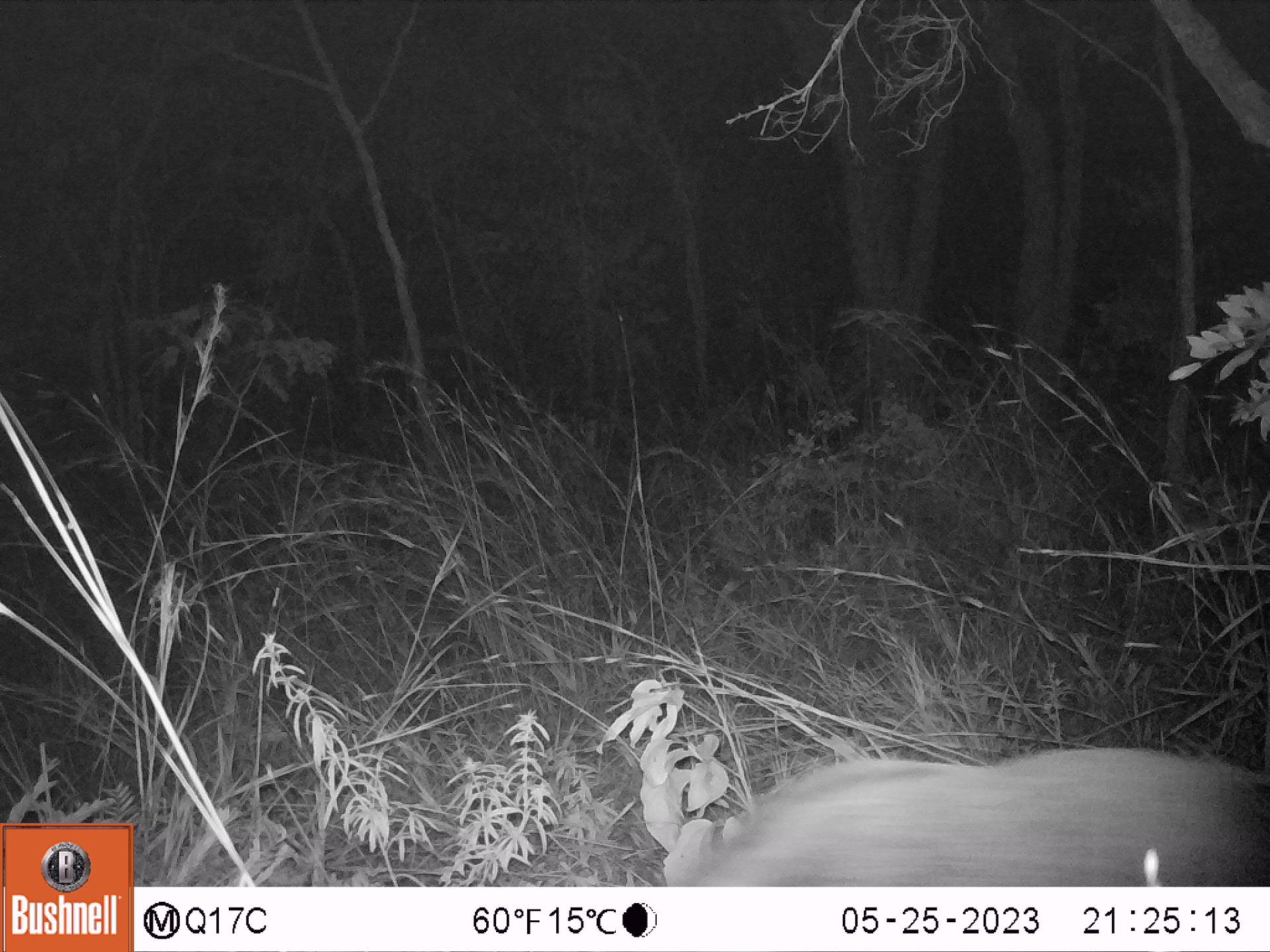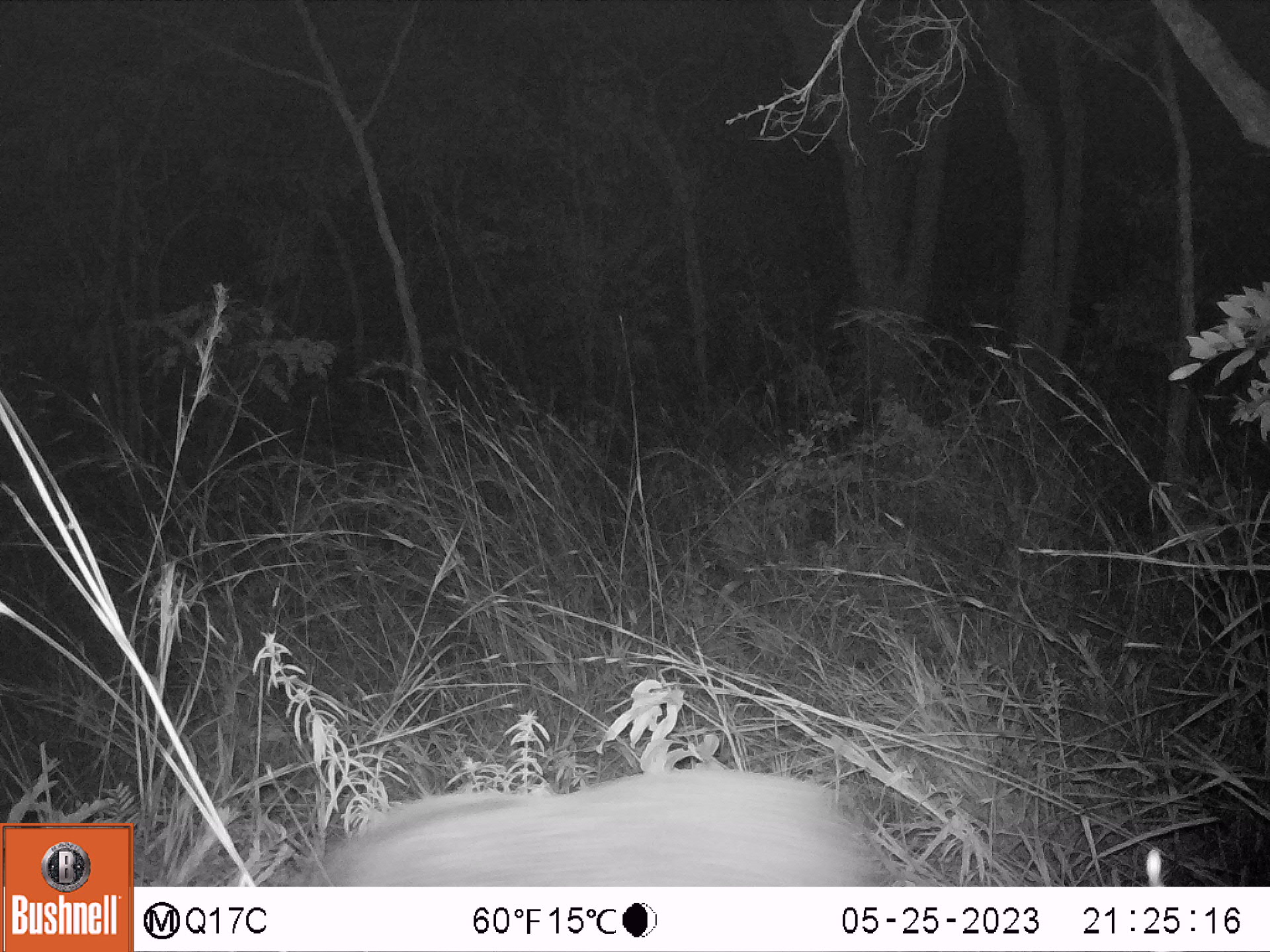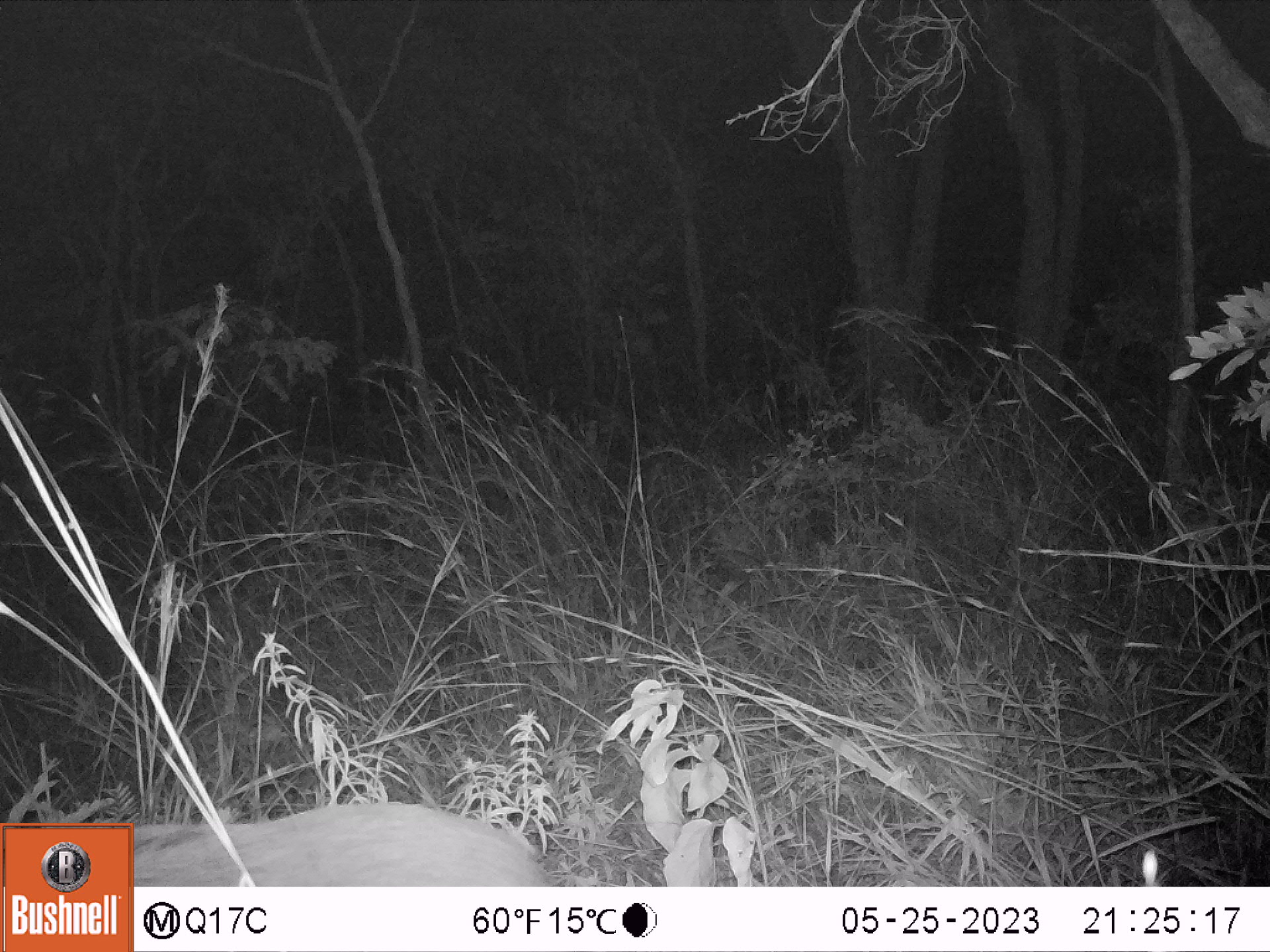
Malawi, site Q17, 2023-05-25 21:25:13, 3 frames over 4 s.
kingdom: Animalia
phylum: Chordata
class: Mammalia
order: Artiodactyla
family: Suidae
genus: Potamochoerus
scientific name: Potamochoerus larvatus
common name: bushpig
Bushpig (Potamochoerus larvatus), count 1.